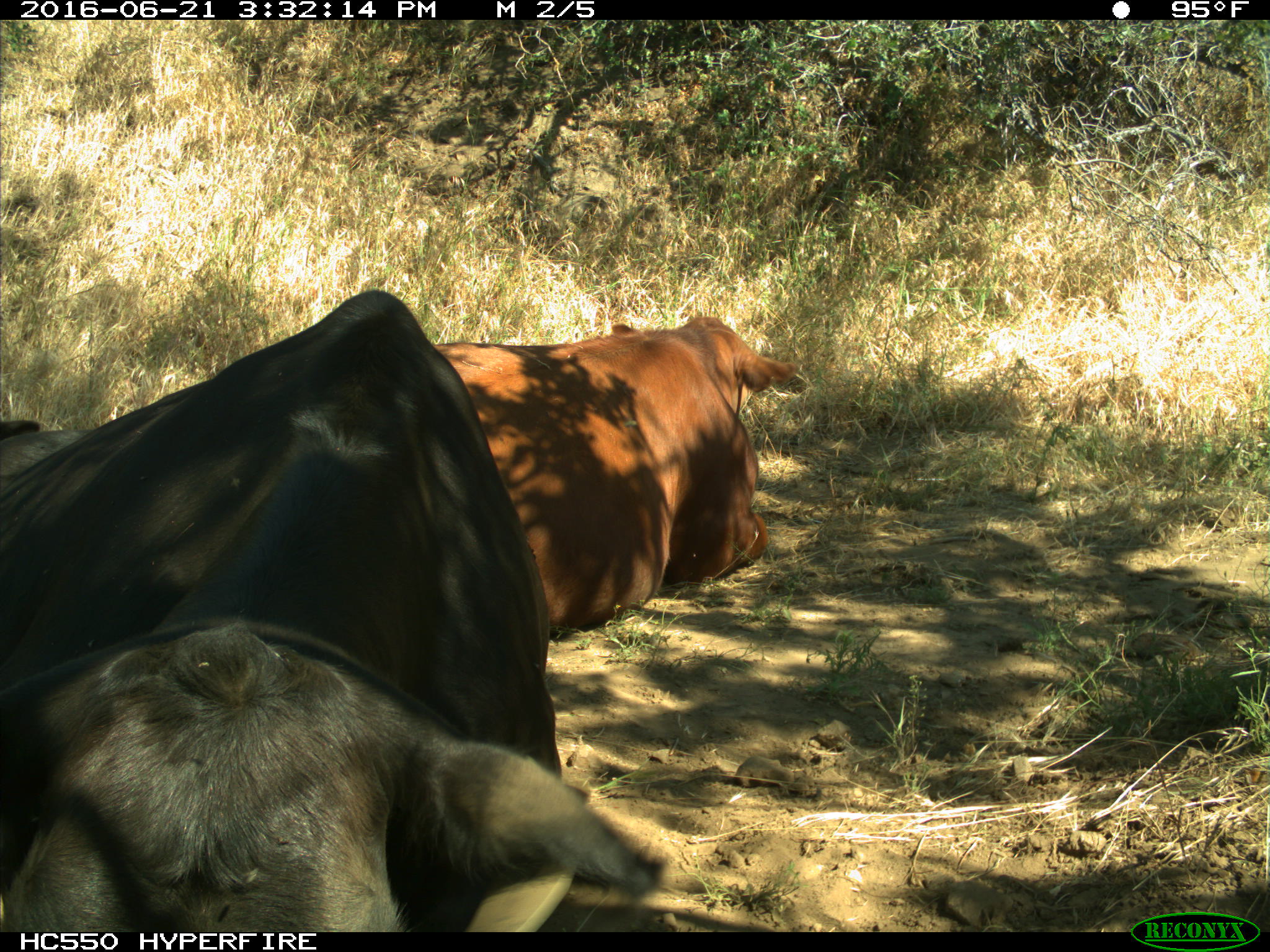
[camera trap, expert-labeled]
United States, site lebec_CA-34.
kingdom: Animalia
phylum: Chordata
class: Mammalia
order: Artiodactyla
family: Bovidae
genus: Bos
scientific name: Bos taurus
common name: domestic cow